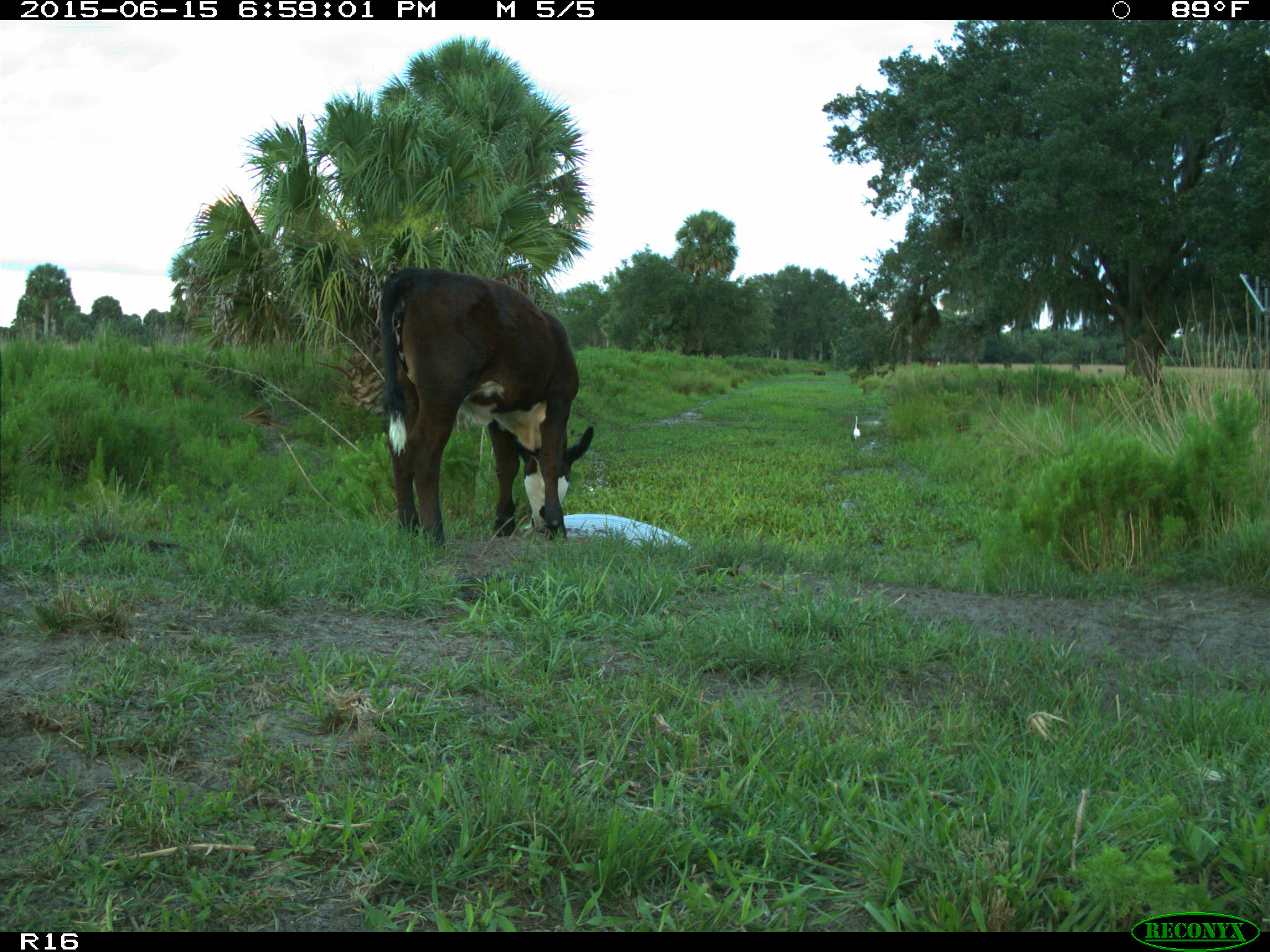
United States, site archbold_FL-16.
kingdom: Animalia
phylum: Chordata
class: Mammalia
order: Artiodactyla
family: Bovidae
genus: Bos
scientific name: Bos taurus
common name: domestic cow